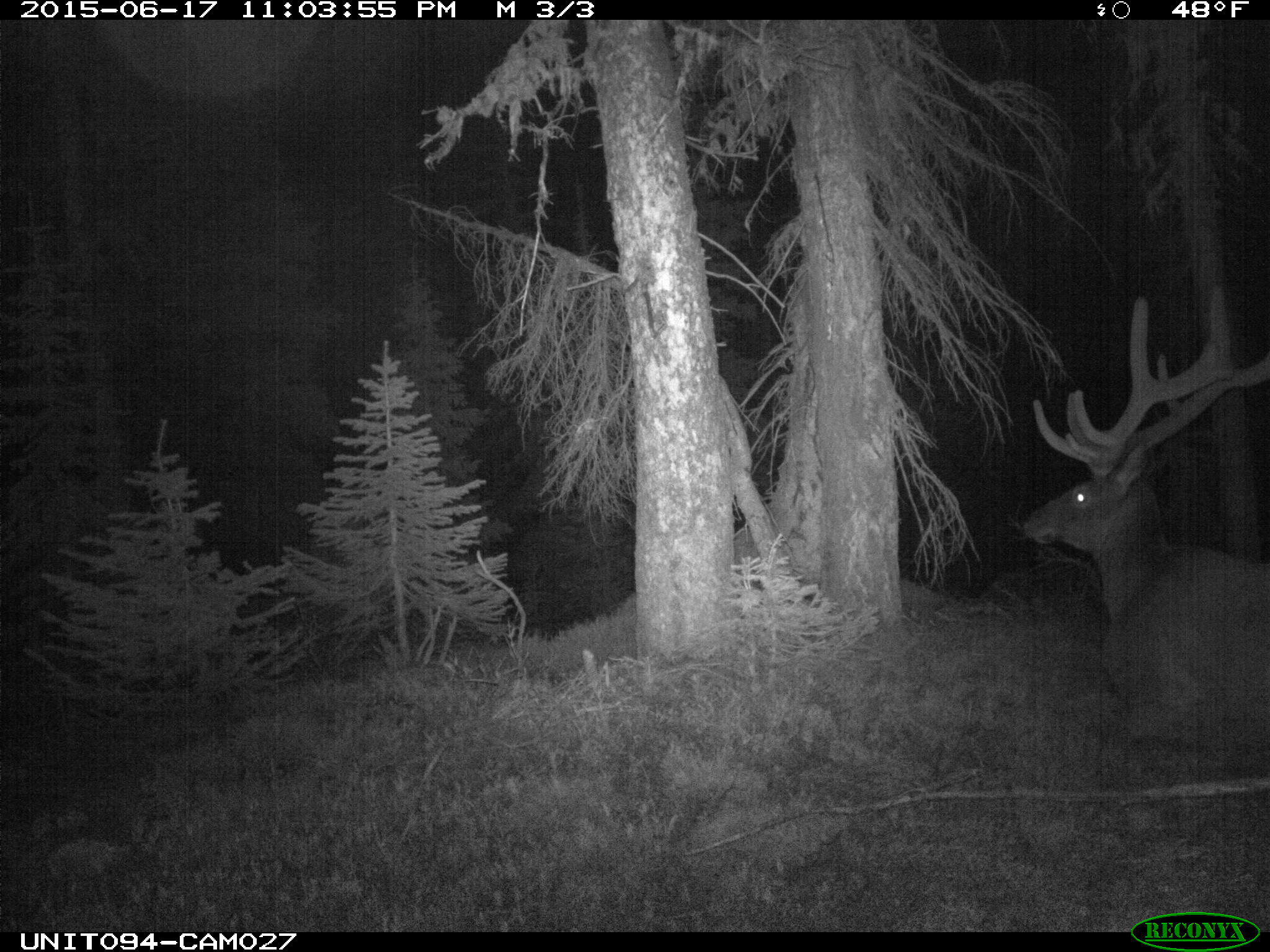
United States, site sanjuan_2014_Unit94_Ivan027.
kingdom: Animalia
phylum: Chordata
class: Mammalia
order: Artiodactyla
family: Cervidae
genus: Cervus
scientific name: Cervus elaphus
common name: red deer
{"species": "Cervus elaphus (red deer)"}